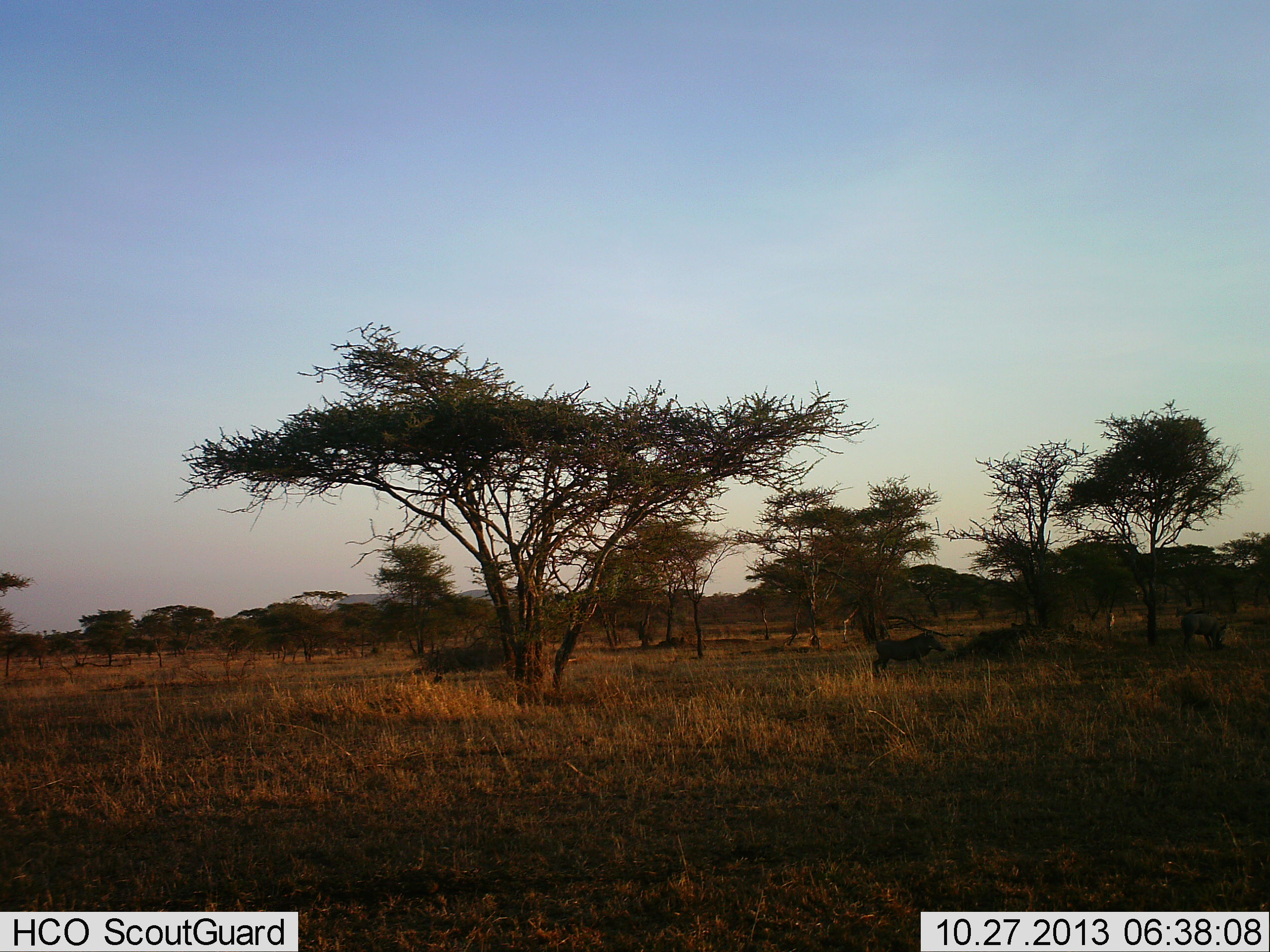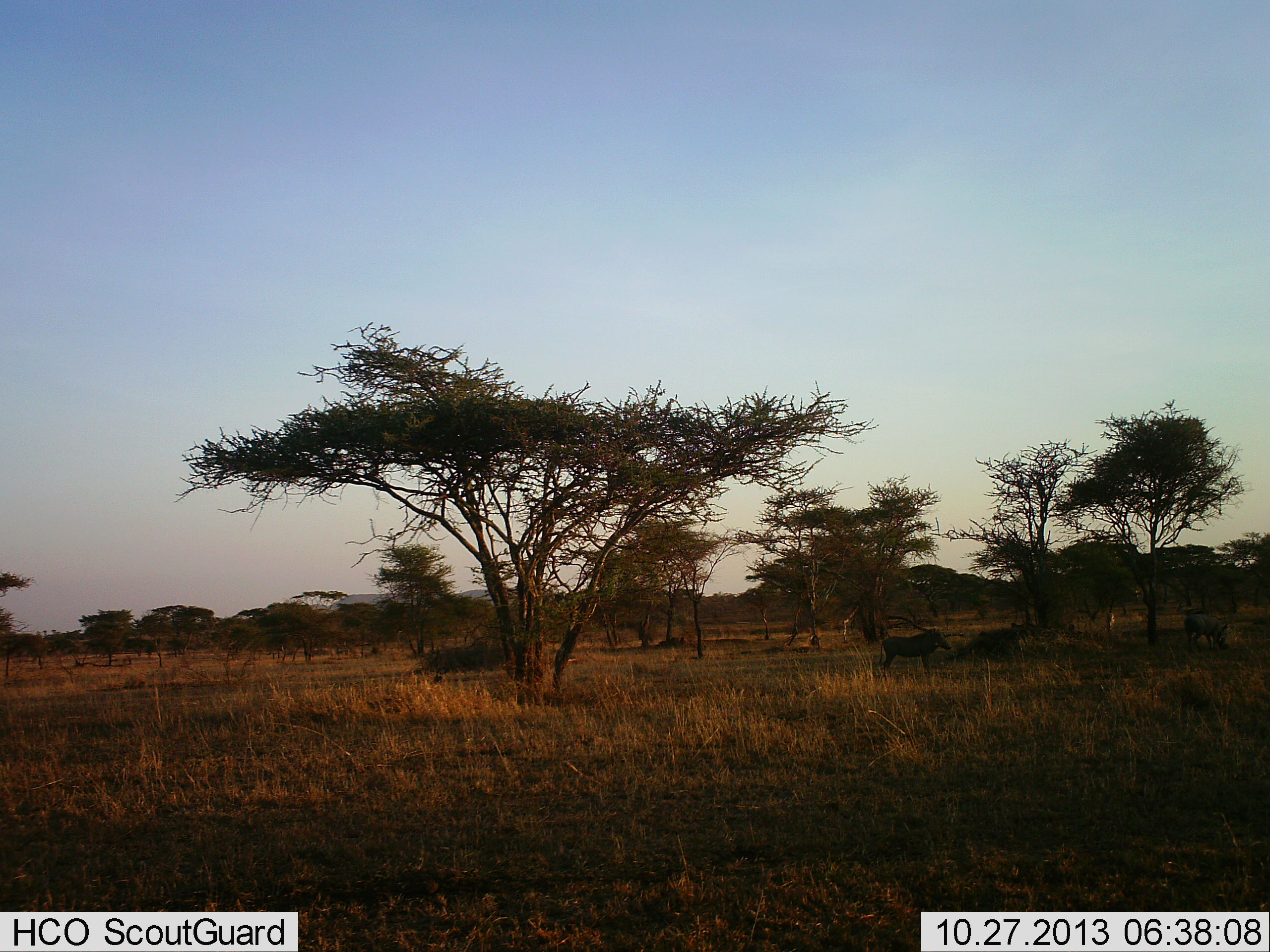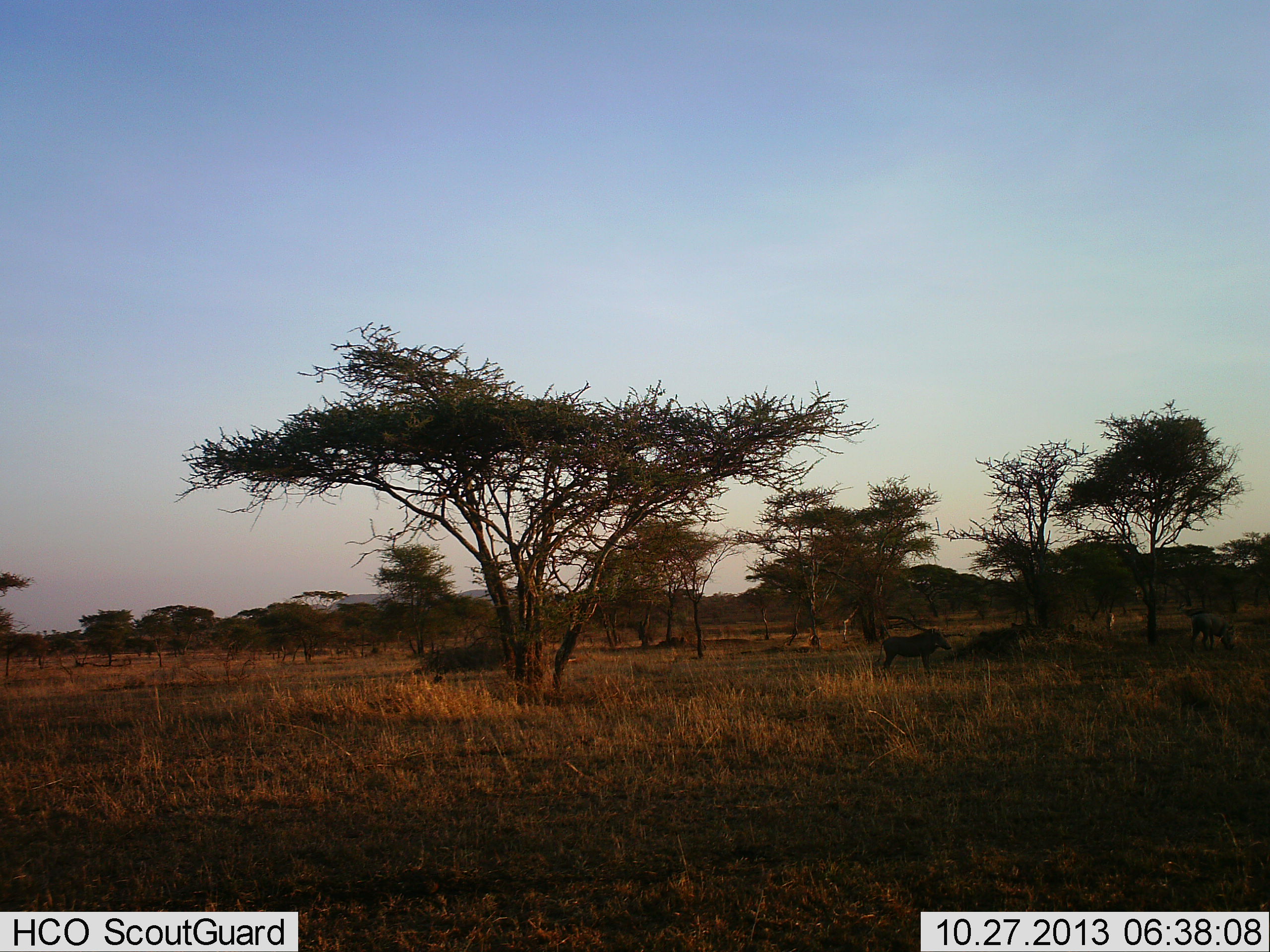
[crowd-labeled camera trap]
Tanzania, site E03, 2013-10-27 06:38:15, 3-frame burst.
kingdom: Animalia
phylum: Chordata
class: Mammalia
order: Artiodactyla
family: Suidae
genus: Phacochoerus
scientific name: Phacochoerus africanus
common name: warthog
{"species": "warthog (Phacochoerus africanus)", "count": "2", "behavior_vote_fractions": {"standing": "50%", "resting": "0%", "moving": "40%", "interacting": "0%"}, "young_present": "0%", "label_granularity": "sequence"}